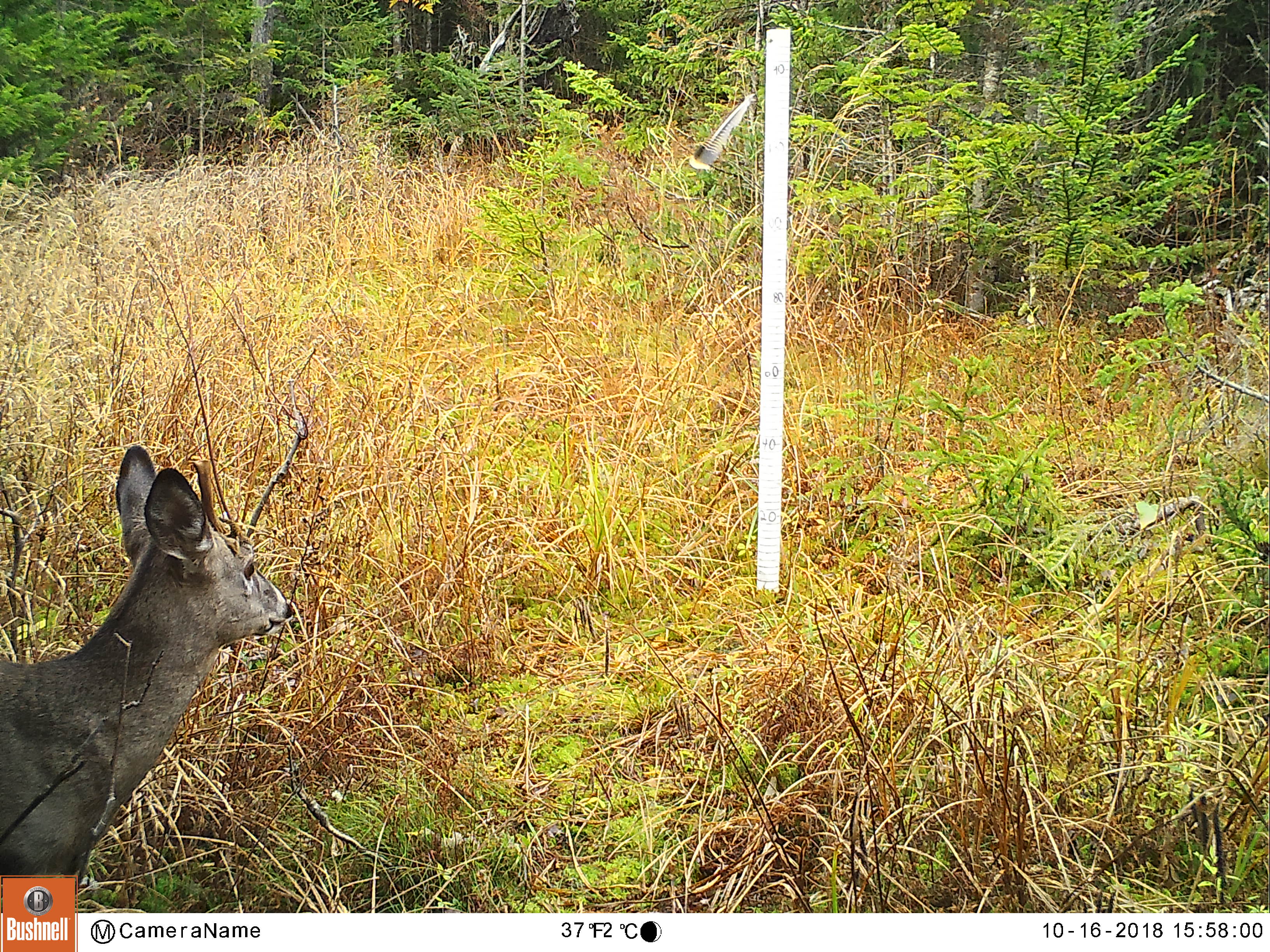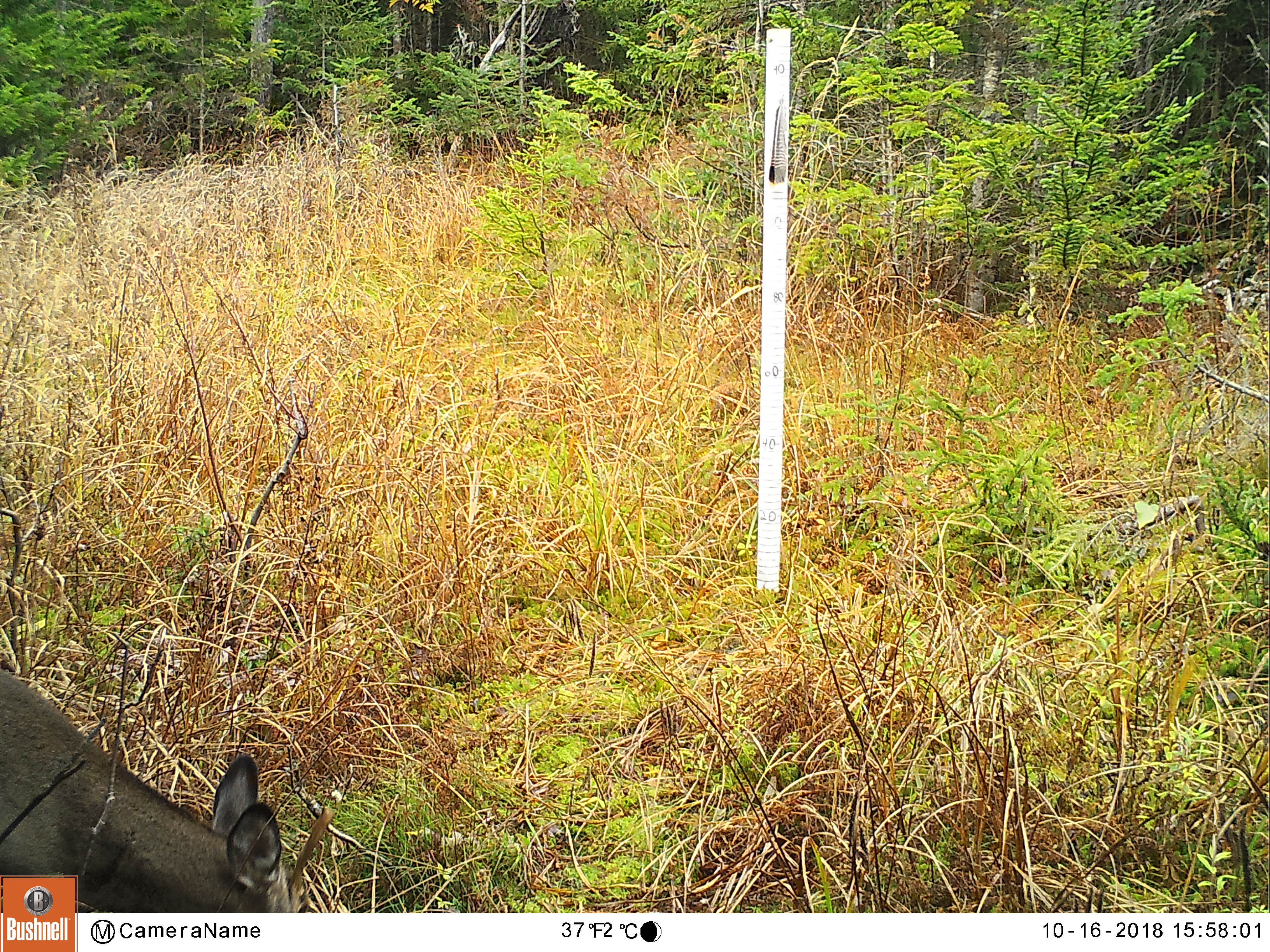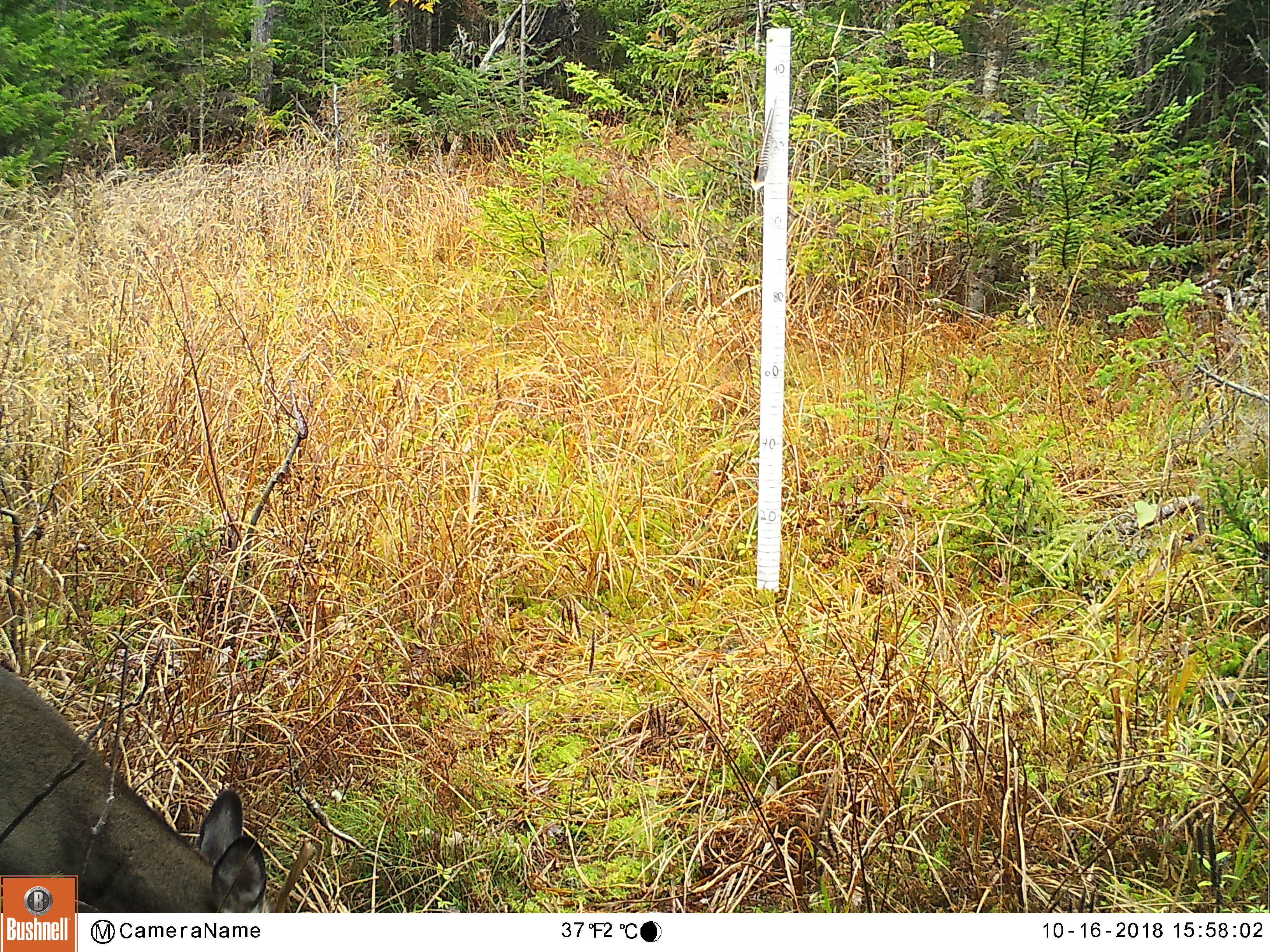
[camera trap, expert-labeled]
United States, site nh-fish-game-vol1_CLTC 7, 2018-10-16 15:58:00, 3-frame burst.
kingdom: Animalia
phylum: Chordata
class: Mammalia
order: Artiodactyla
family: Cervidae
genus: Odocoileus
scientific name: Odocoileus virginianus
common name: white-tailed deer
White-tailed deer (Odocoileus virginianus).